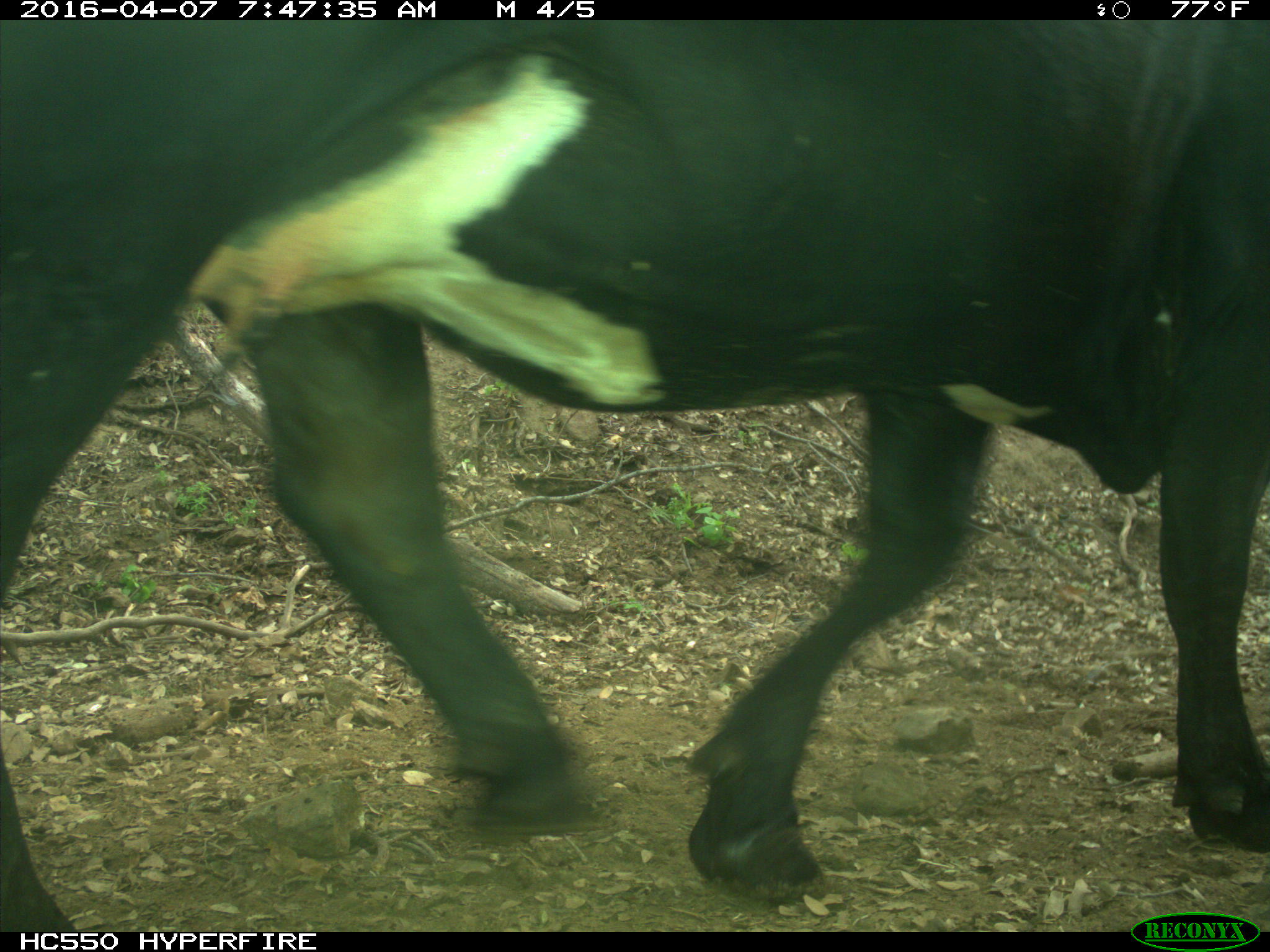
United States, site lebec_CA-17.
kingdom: Animalia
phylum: Chordata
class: Mammalia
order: Artiodactyla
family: Bovidae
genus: Bos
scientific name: Bos taurus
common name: domestic cow